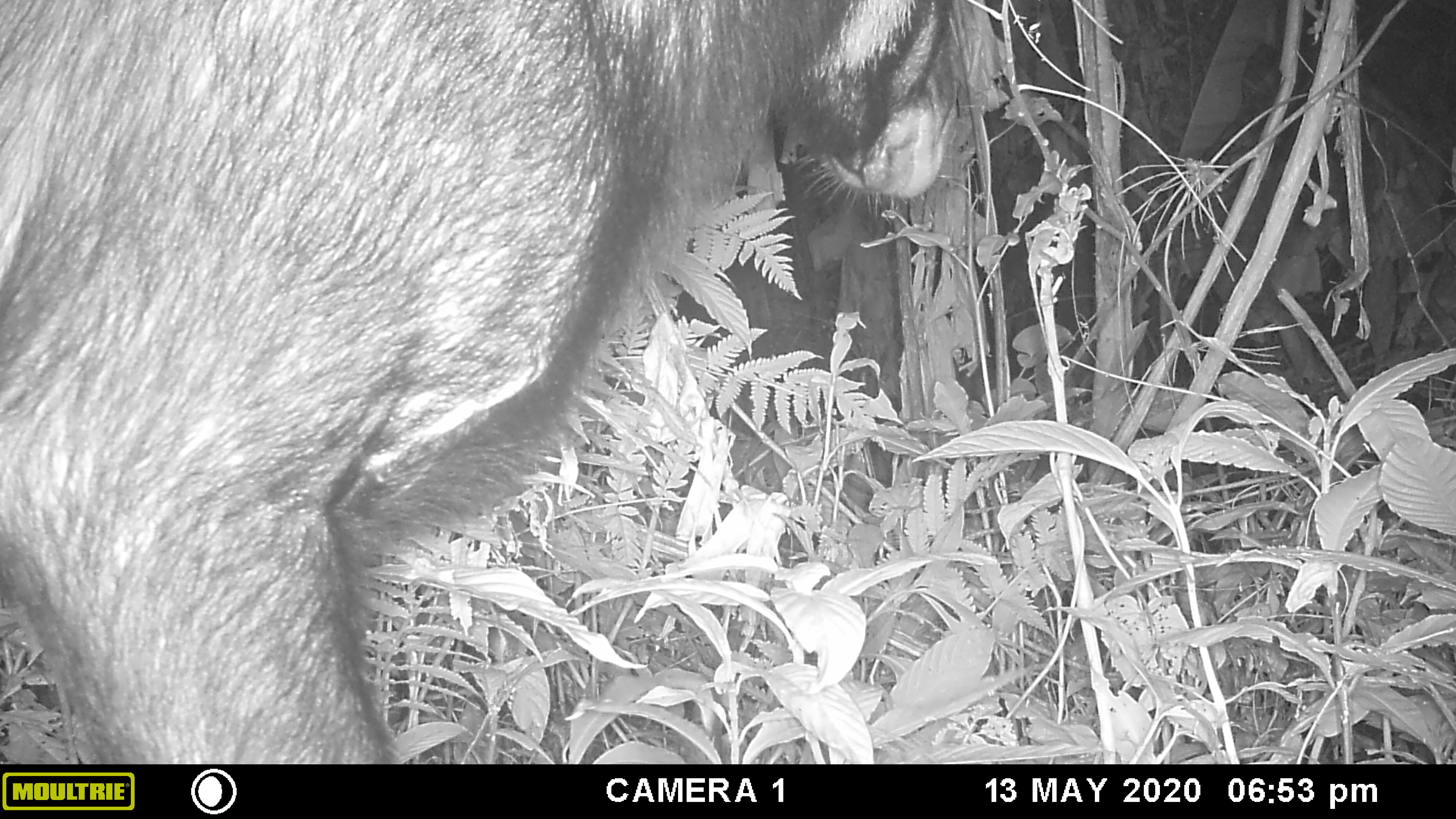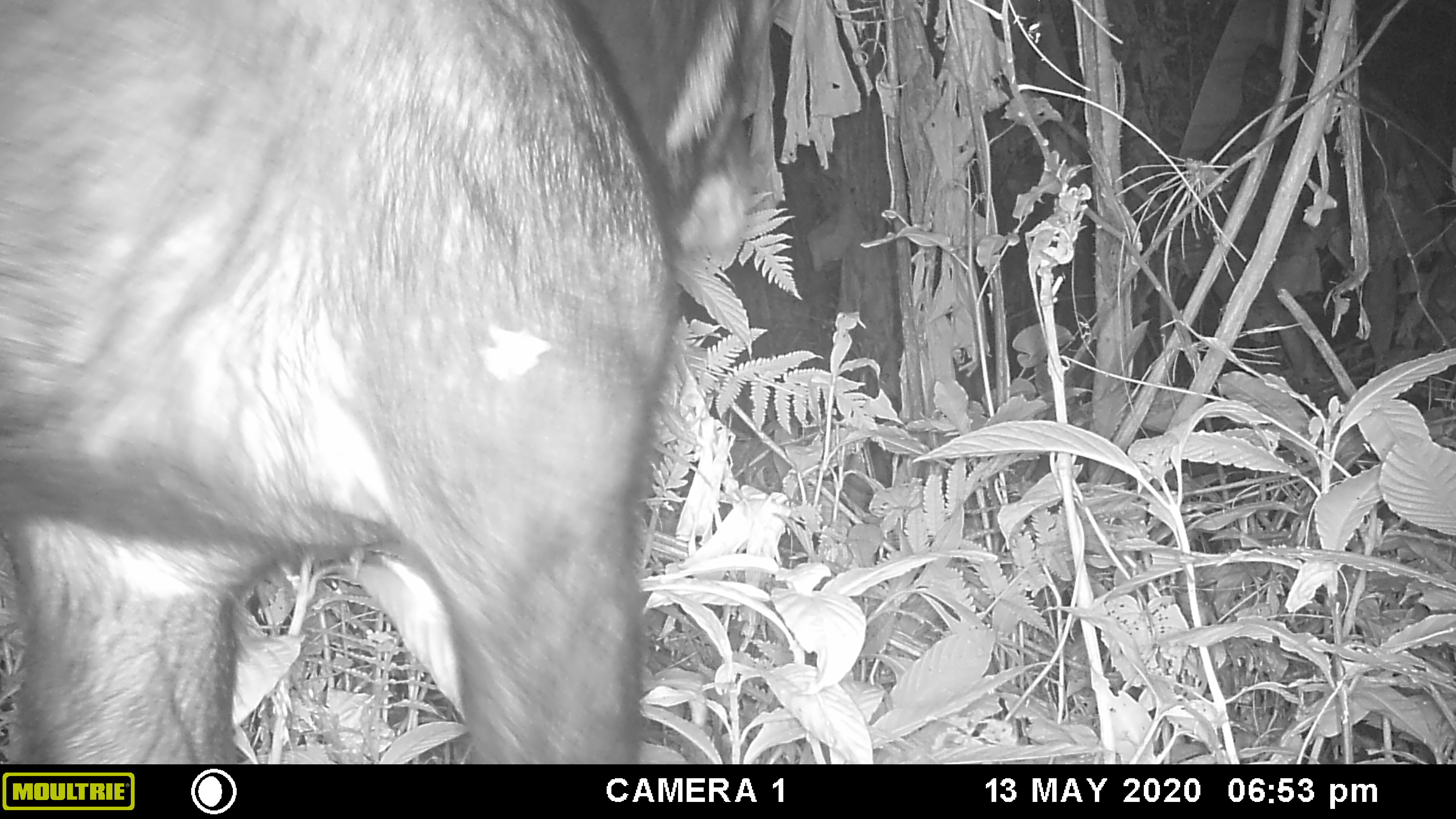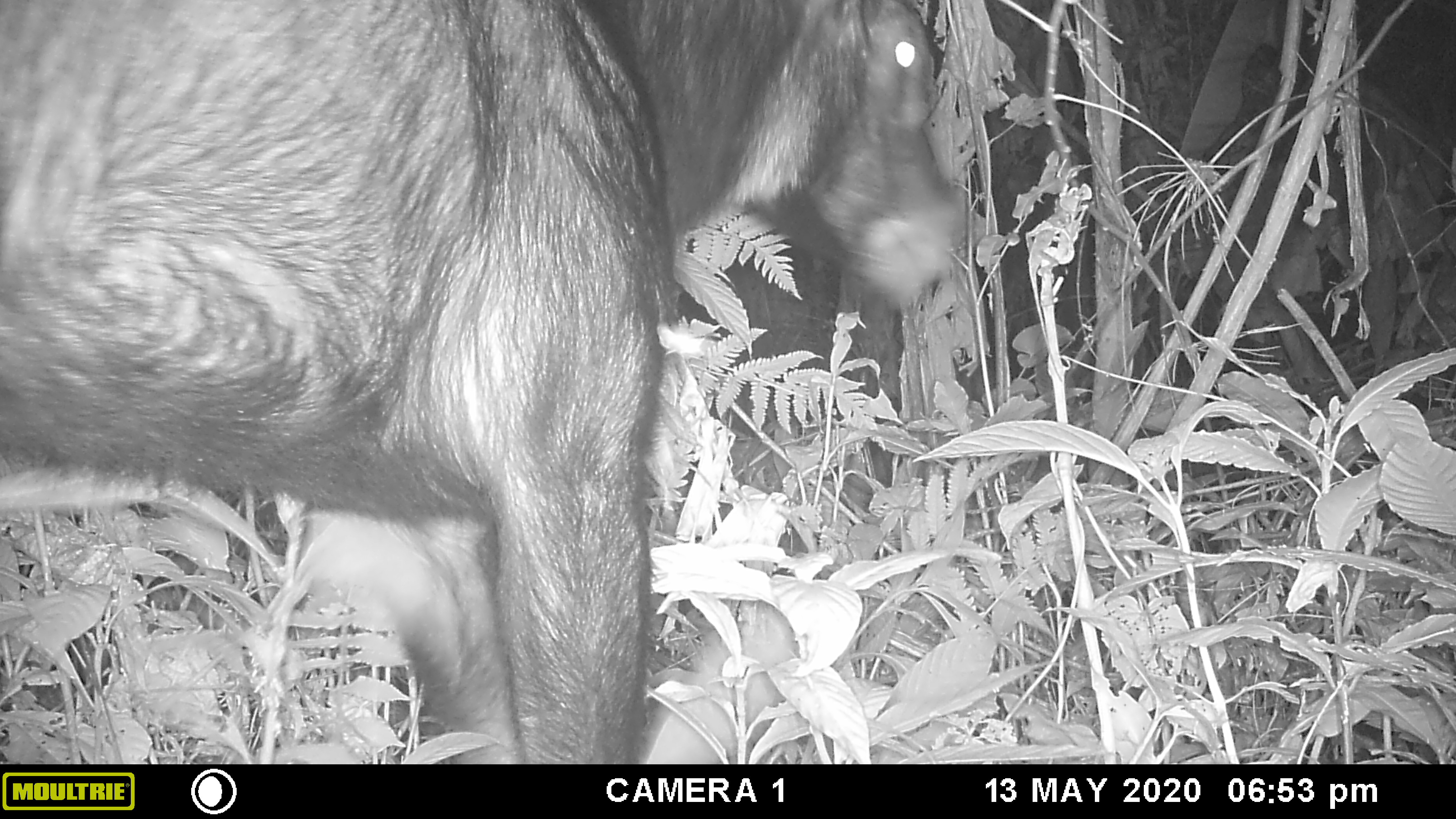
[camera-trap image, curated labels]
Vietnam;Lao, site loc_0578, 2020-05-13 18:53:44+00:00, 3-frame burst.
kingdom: Animalia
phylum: Chordata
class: Mammalia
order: Artiodactyla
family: Bovidae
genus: Capricornis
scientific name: Capricornis sumatraensis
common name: chinese serow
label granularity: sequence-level